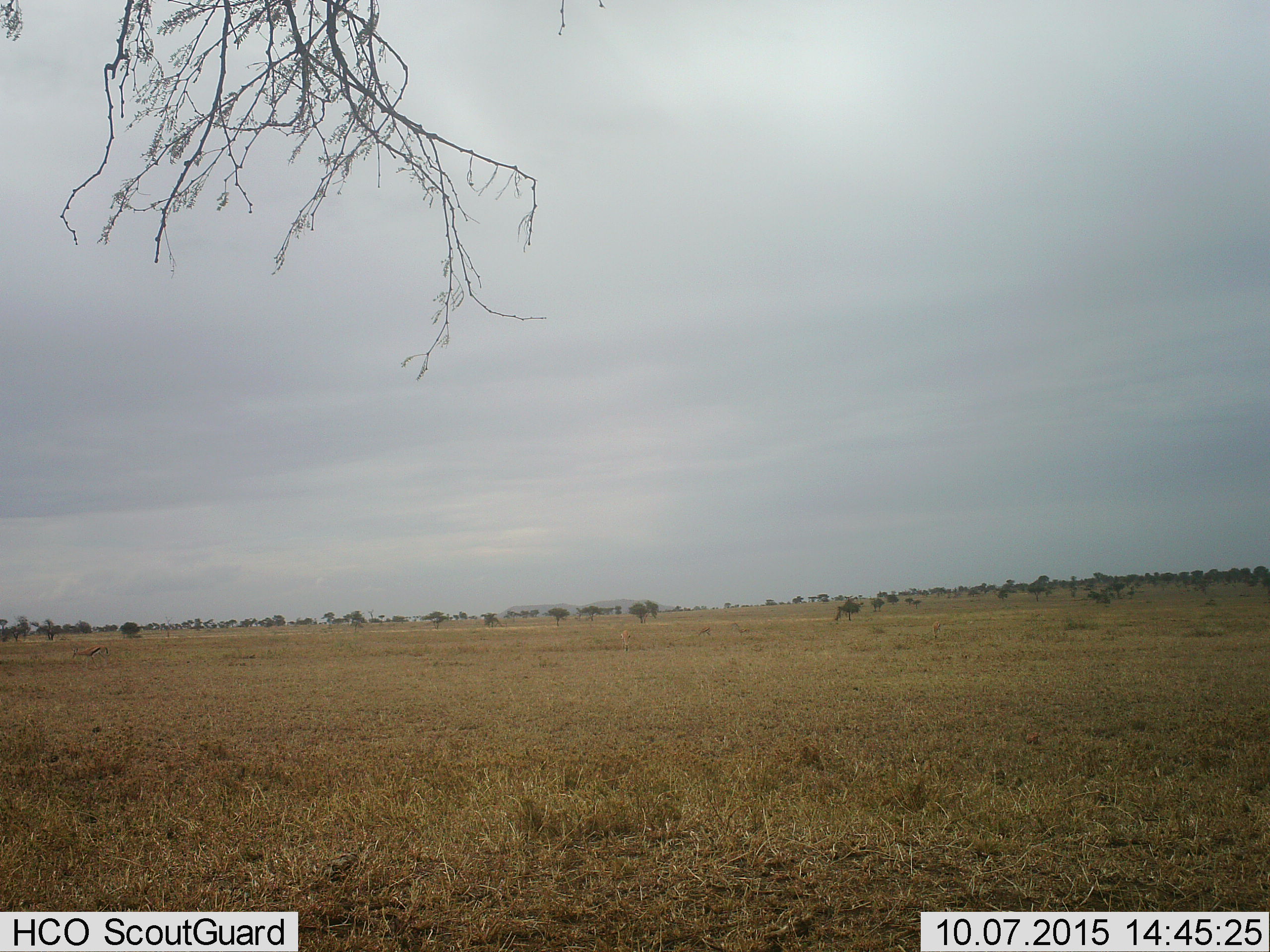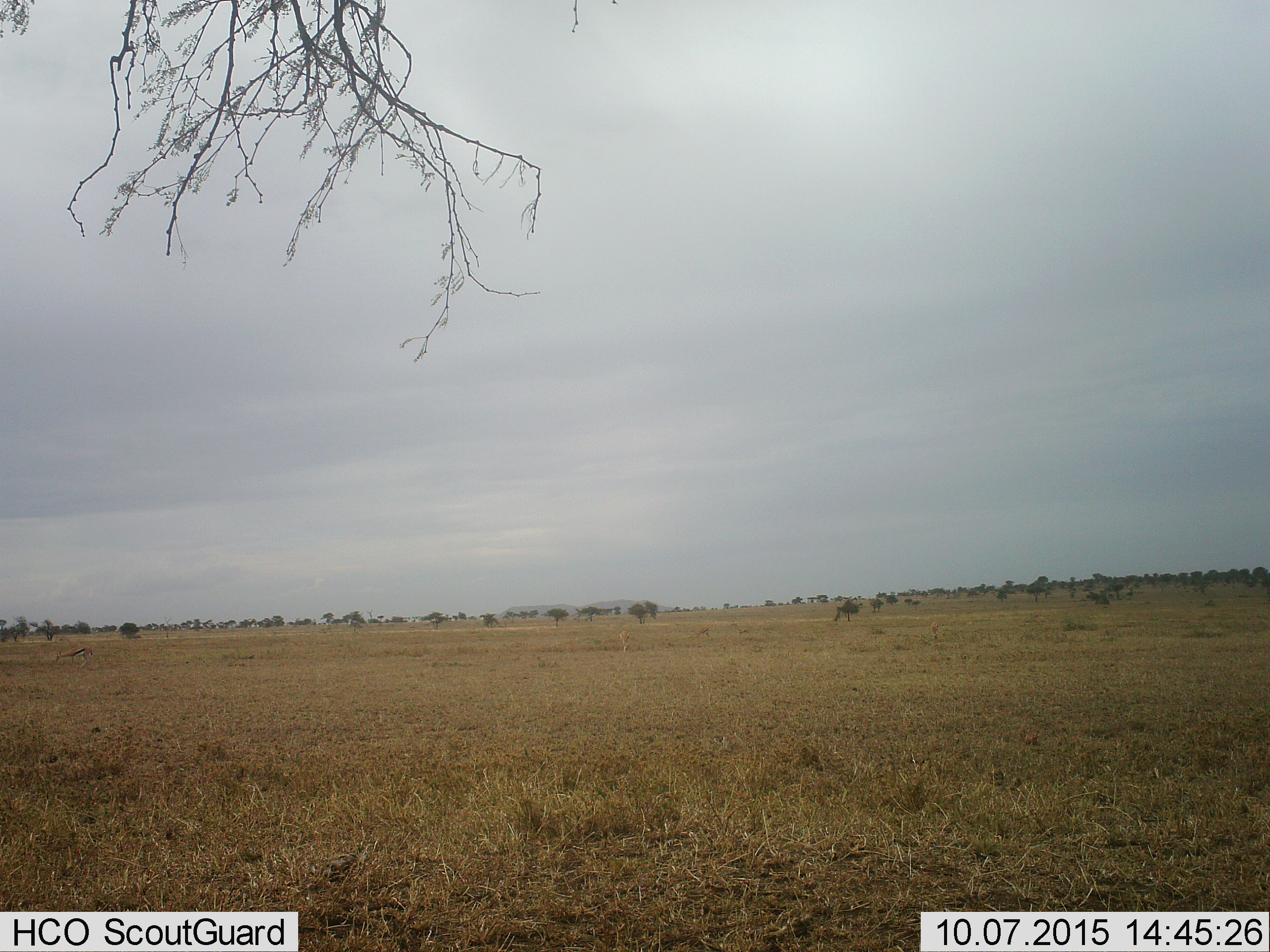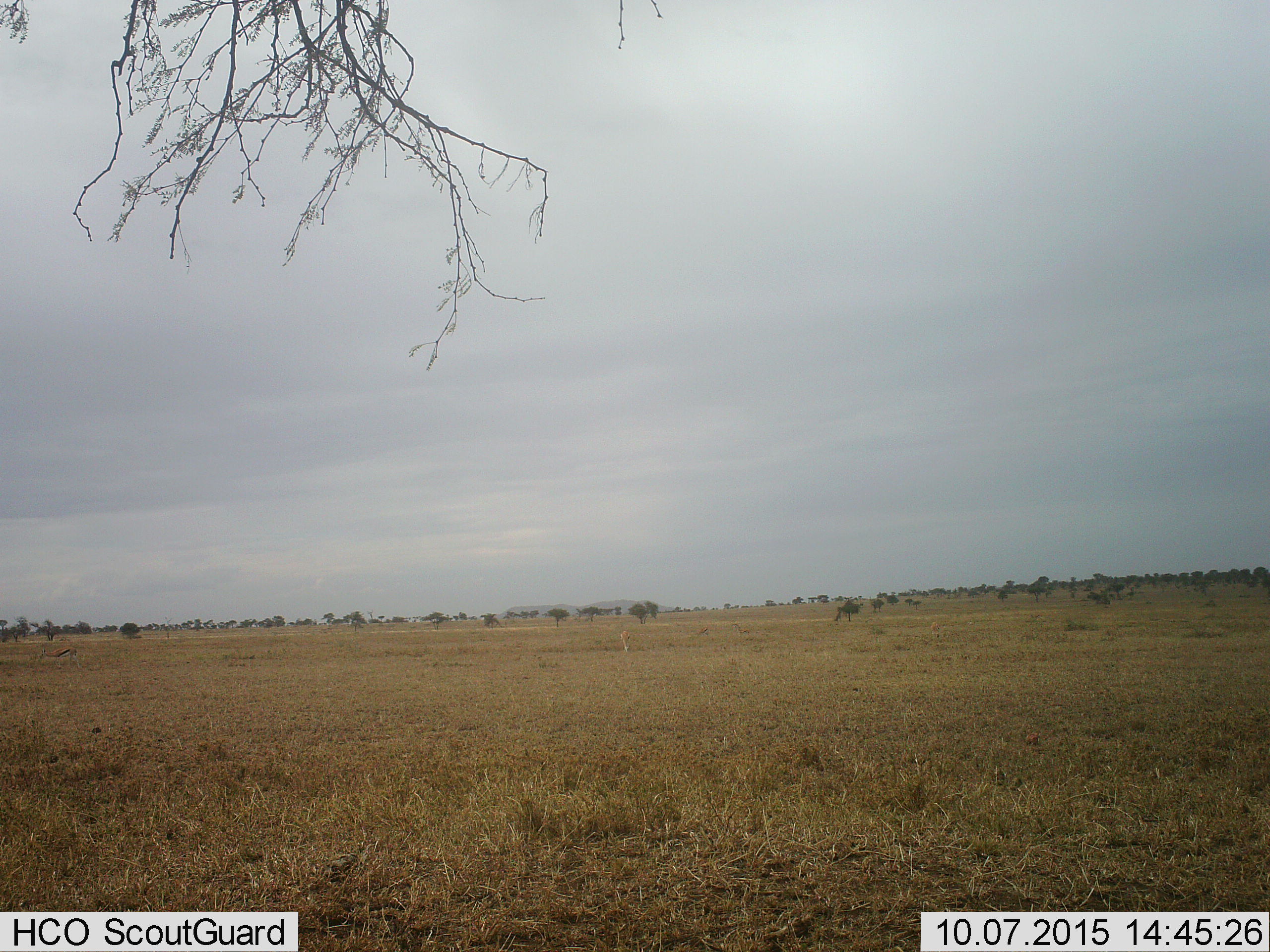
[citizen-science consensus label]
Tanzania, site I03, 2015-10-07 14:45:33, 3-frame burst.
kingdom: Animalia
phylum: Chordata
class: Mammalia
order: Artiodactyla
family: Bovidae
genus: Eudorcas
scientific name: Eudorcas thomsonii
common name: thomson's gazelle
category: gazellethomsons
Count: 3.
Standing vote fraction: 33%.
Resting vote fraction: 0%.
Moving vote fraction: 100%.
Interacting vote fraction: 0%.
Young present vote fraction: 0%.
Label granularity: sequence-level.